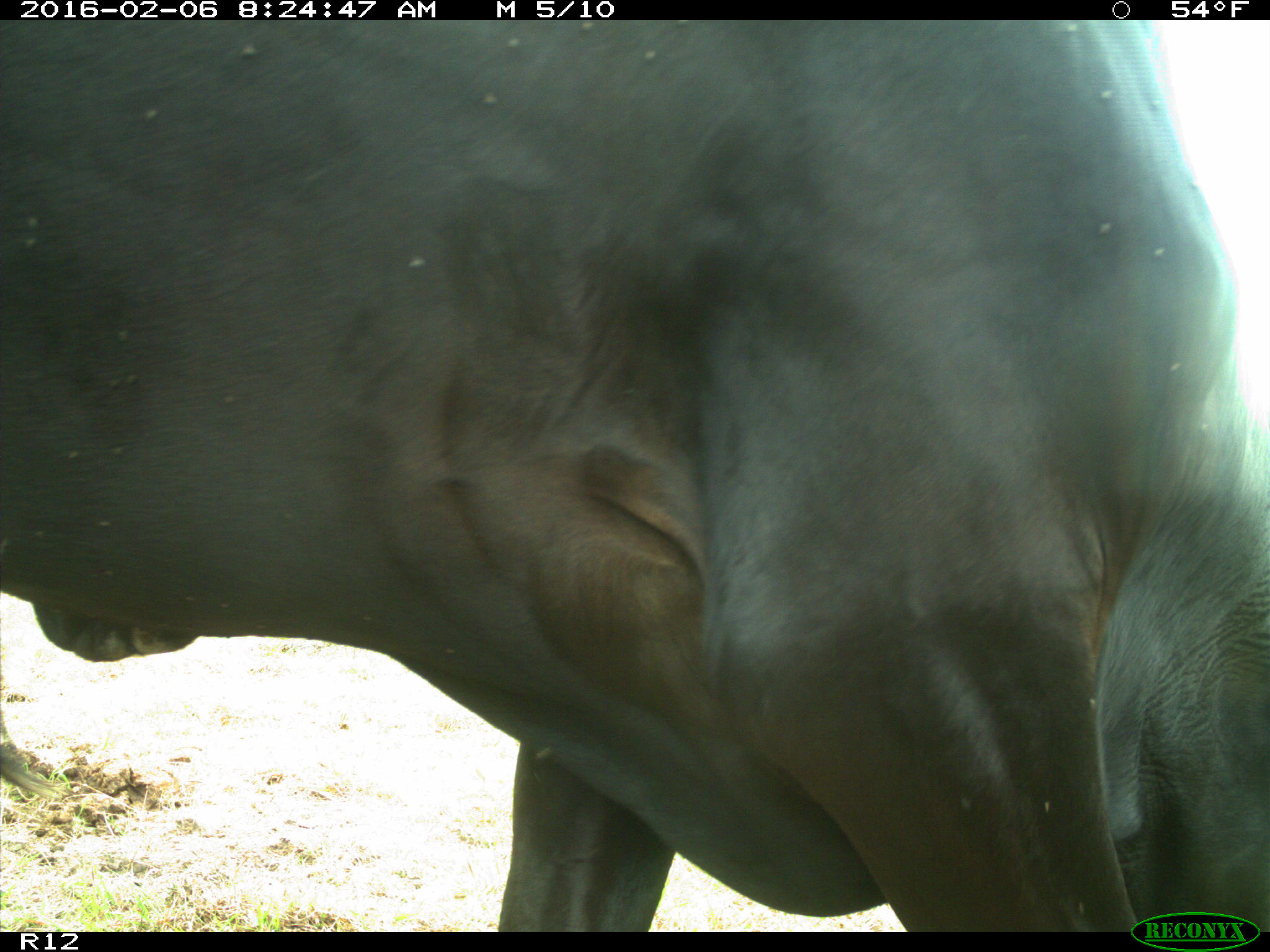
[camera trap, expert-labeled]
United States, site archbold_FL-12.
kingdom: Animalia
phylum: Chordata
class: Mammalia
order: Artiodactyla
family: Bovidae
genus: Bos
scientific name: Bos taurus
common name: domestic cow